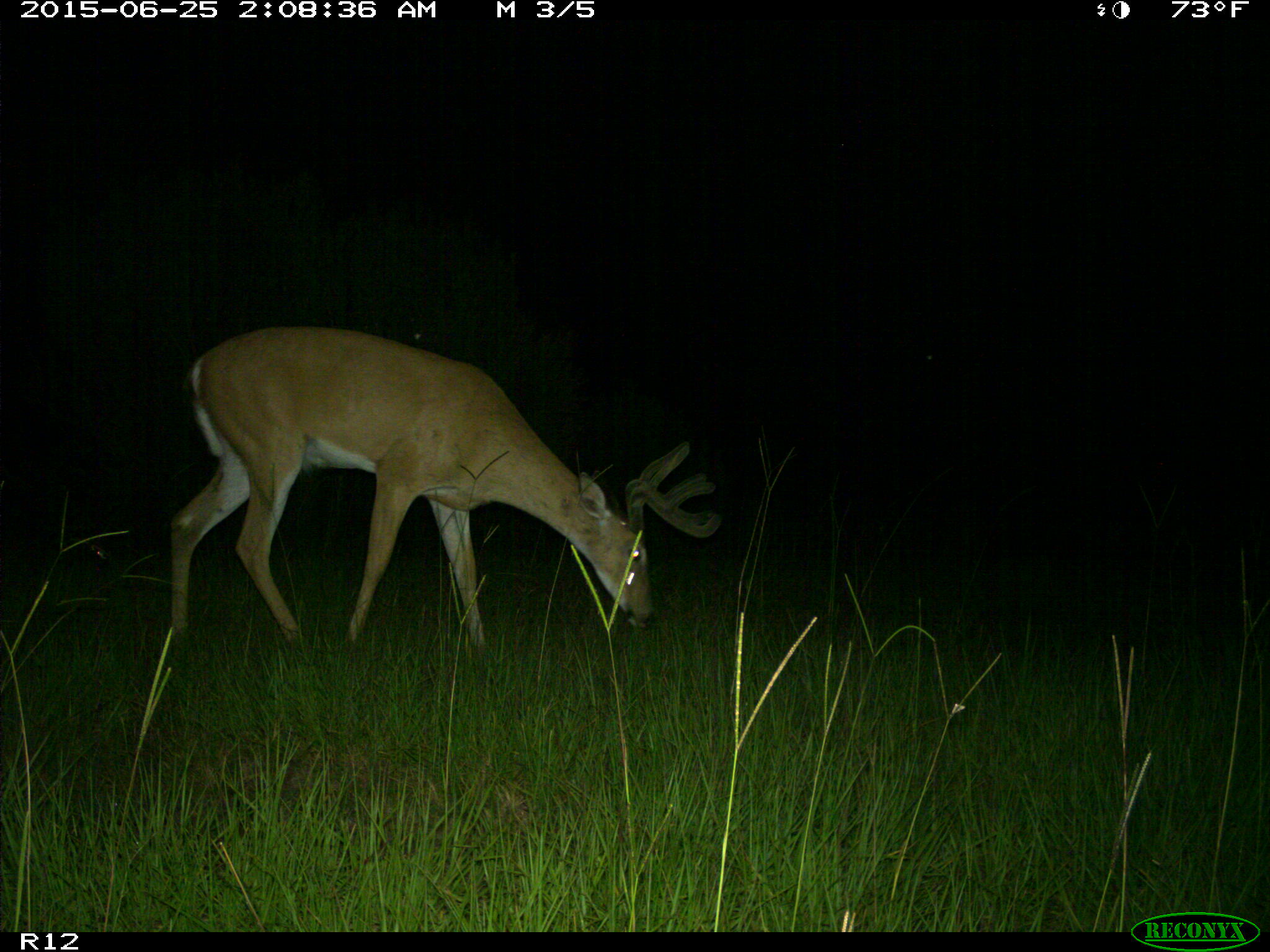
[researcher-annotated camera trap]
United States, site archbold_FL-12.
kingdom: Animalia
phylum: Chordata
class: Mammalia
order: Artiodactyla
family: Cervidae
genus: Odocoileus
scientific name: Odocoileus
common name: deer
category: unidentified deer